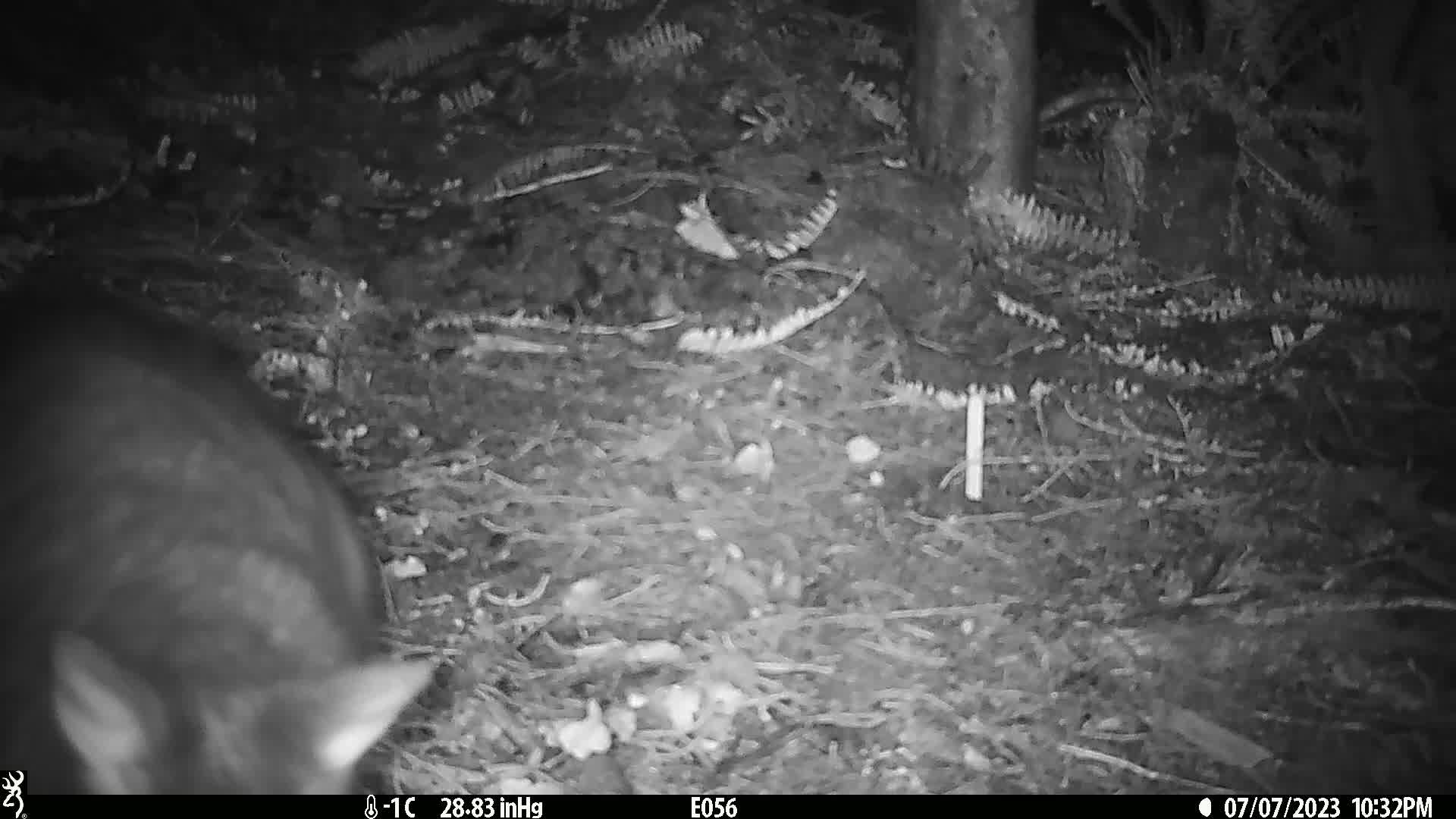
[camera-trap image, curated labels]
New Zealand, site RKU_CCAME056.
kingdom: Animalia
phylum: Chordata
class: Mammalia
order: Diprotodontia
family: Phalangeridae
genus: Trichosurus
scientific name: Trichosurus vulpecula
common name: common brushtail possum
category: possum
Possum (common brushtail possum) (Trichosurus vulpecula).